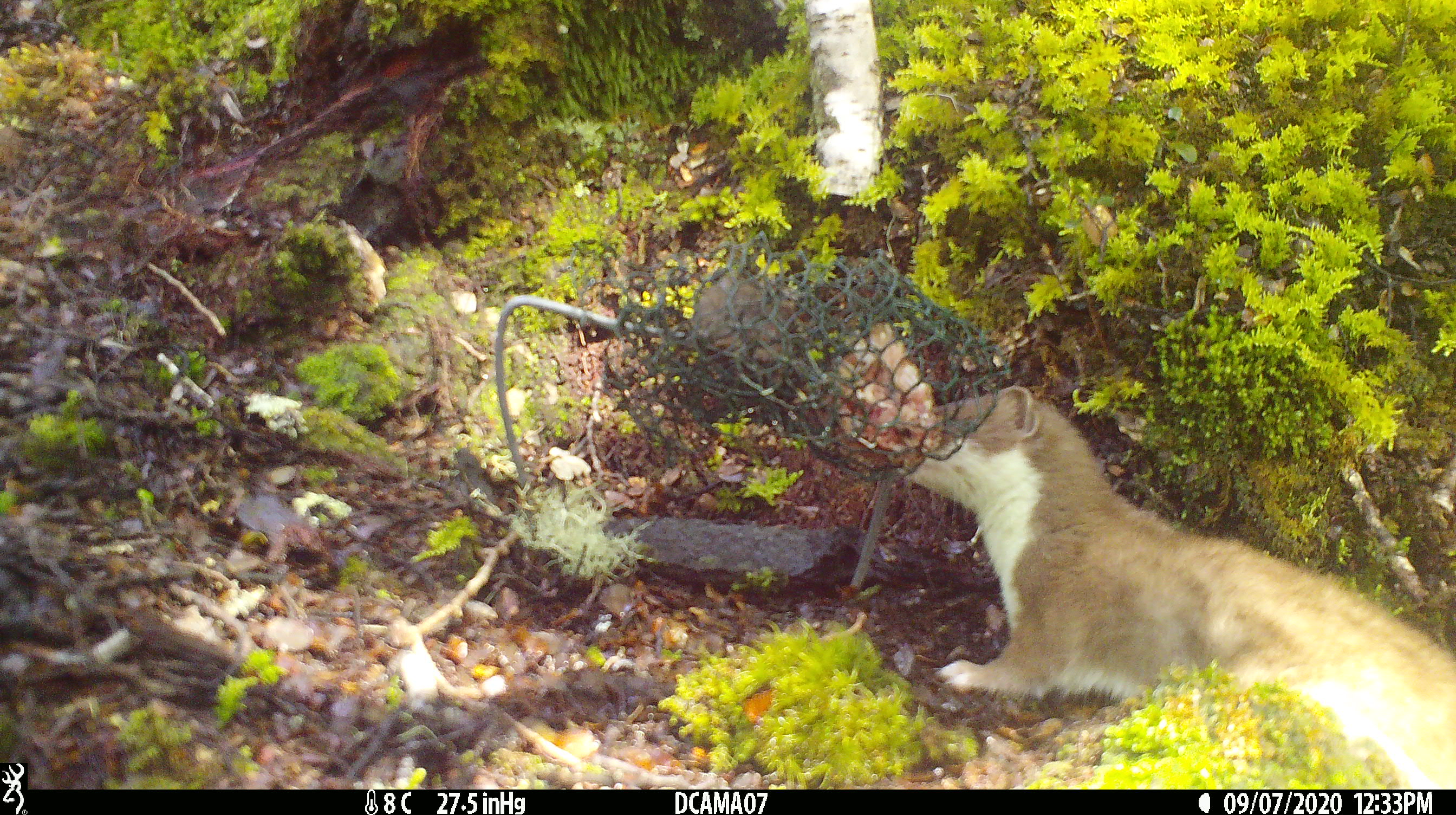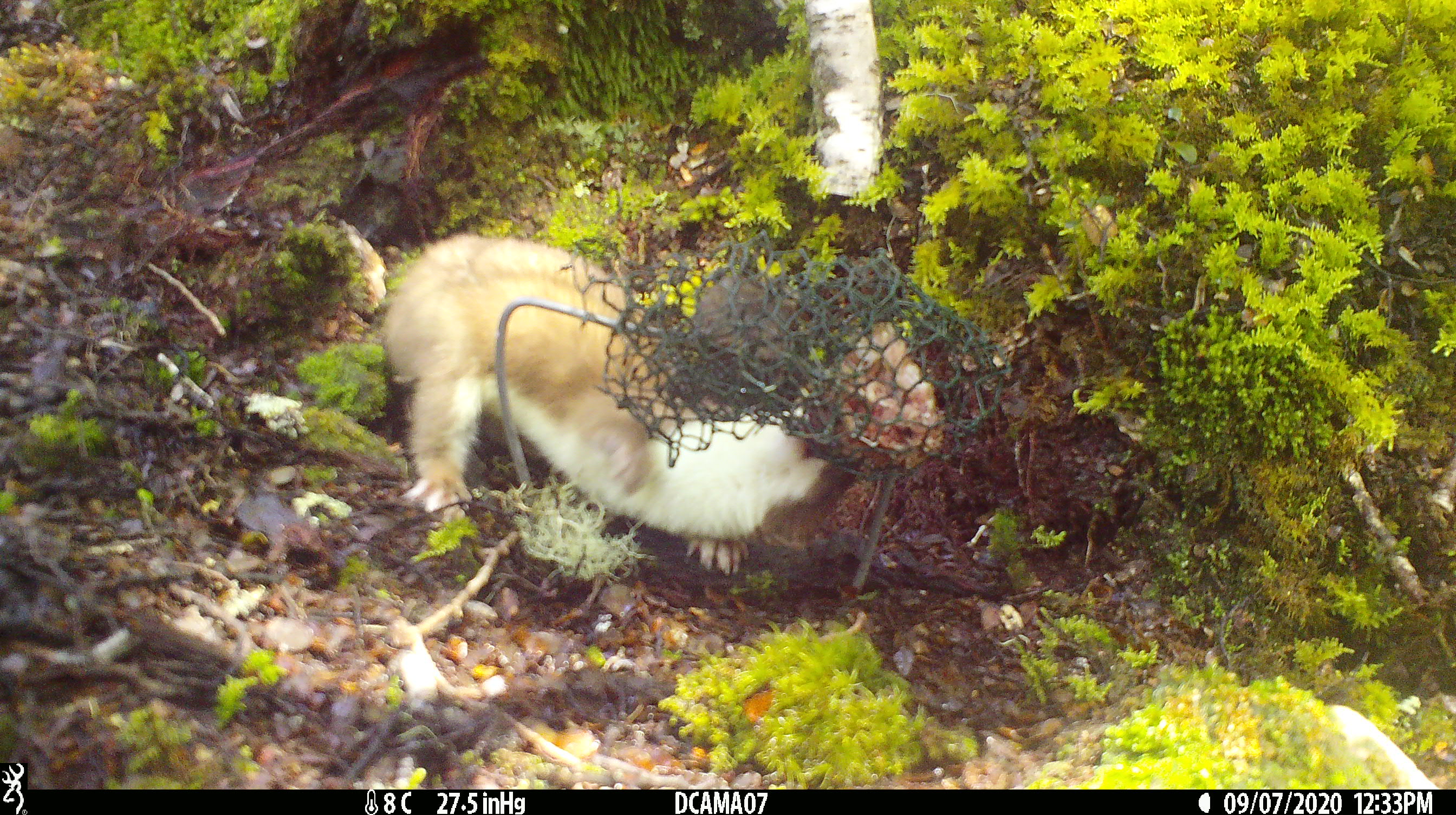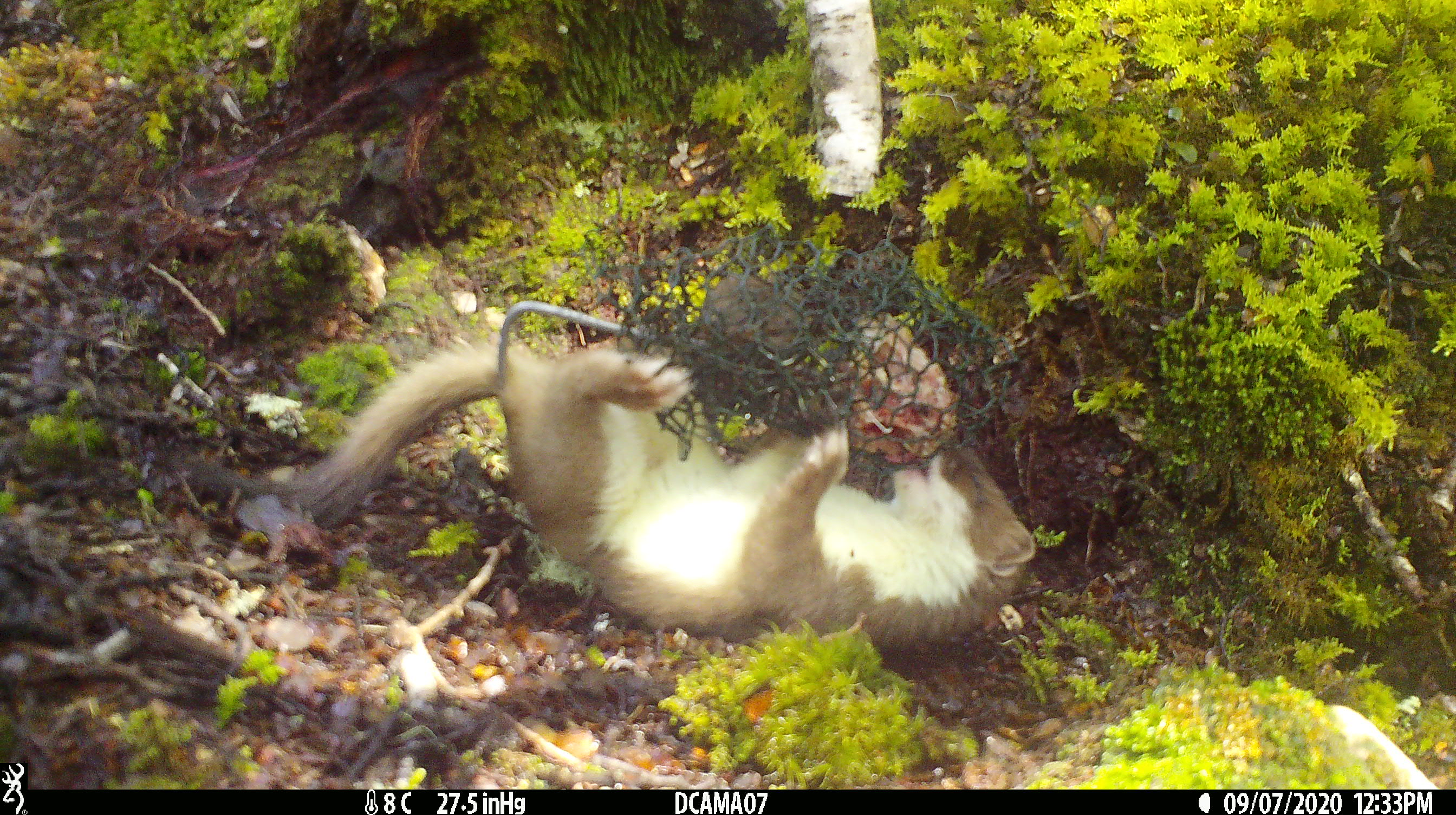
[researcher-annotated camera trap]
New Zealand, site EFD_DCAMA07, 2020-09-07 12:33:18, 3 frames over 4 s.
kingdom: Animalia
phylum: Chordata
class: Mammalia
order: Carnivora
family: Mustelidae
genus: Mustela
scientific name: Mustela erminea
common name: stoat